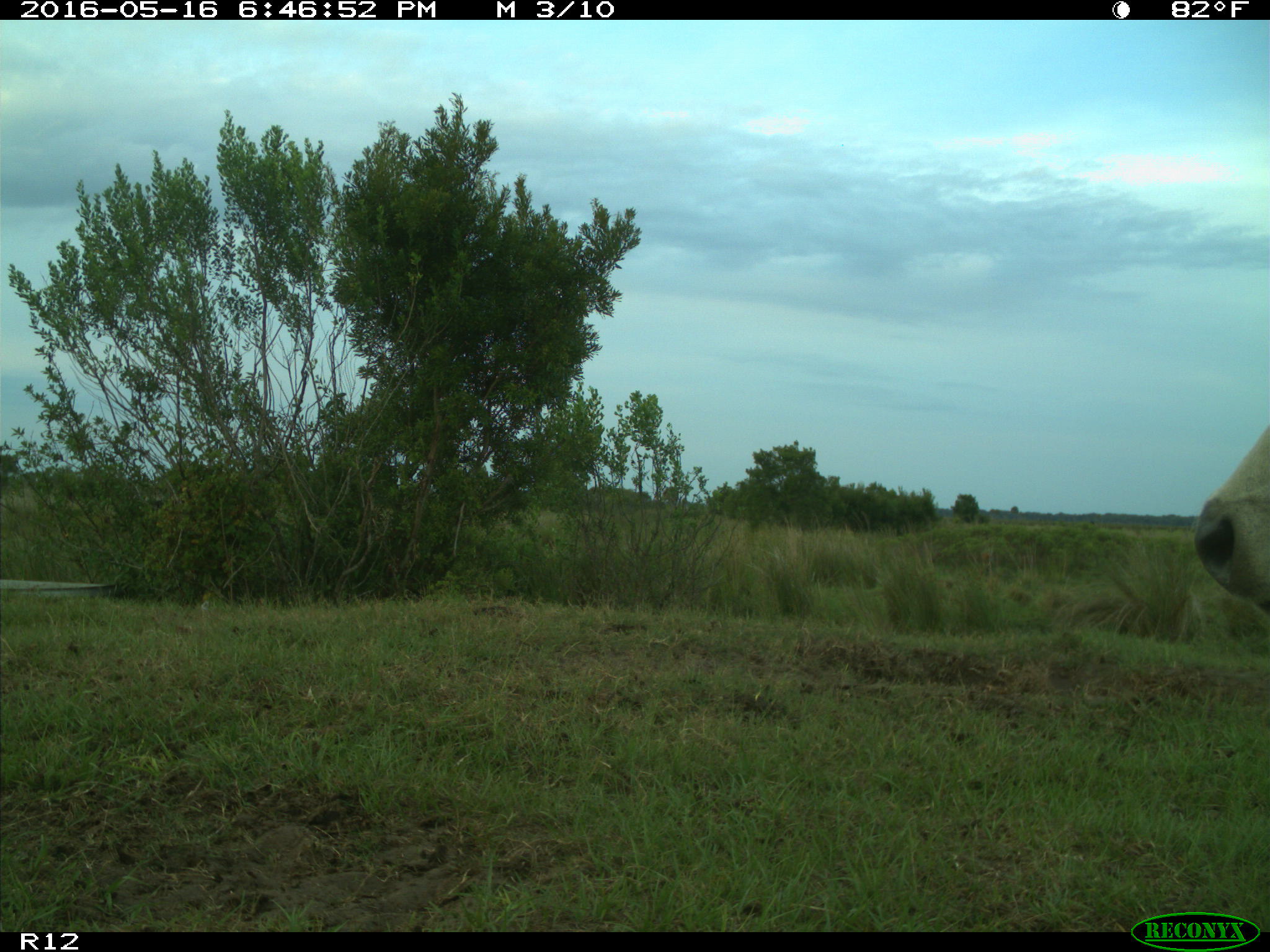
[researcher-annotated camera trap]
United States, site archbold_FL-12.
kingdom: Animalia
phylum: Chordata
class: Mammalia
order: Artiodactyla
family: Bovidae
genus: Bos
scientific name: Bos taurus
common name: domestic cow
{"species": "Bos taurus (domestic cow)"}